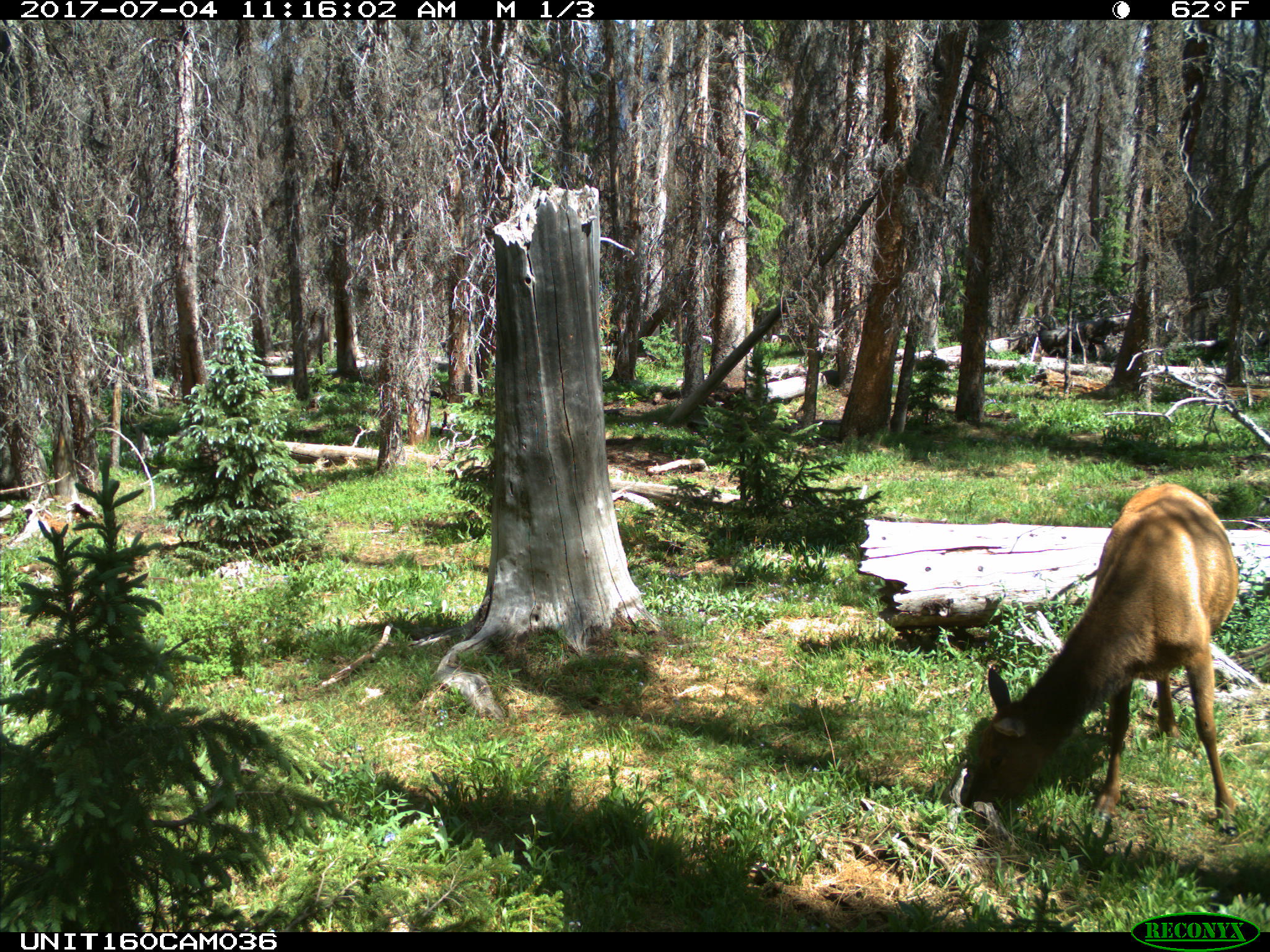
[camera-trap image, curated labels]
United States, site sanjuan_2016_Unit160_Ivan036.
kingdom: Animalia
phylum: Chordata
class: Mammalia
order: Artiodactyla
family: Cervidae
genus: Cervus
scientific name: Cervus elaphus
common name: red deer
Cervus elaphus (red deer).